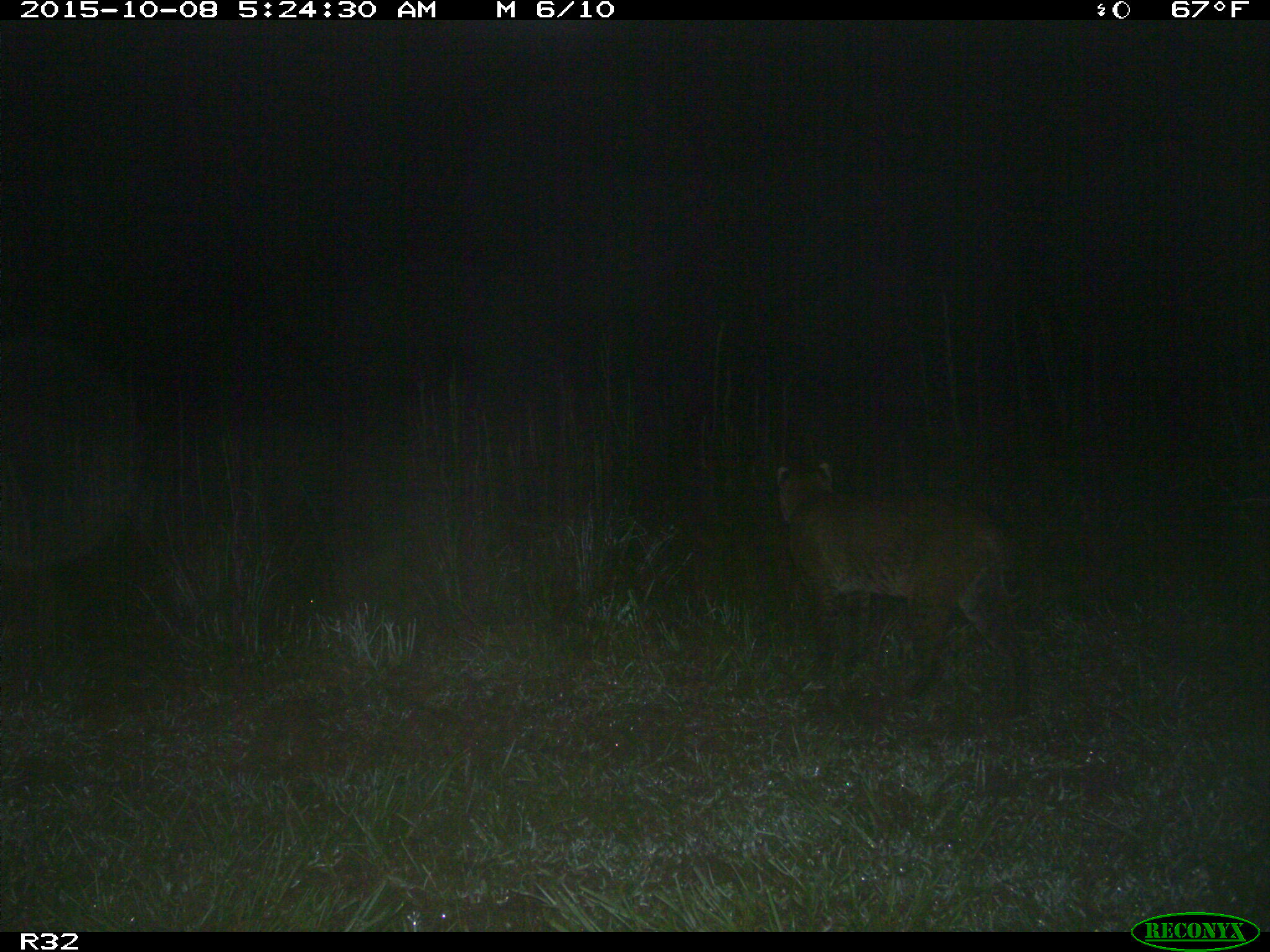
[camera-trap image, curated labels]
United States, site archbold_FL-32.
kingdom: Animalia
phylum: Chordata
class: Mammalia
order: Carnivora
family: Felidae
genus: Lynx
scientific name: Lynx rufus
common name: bobcat